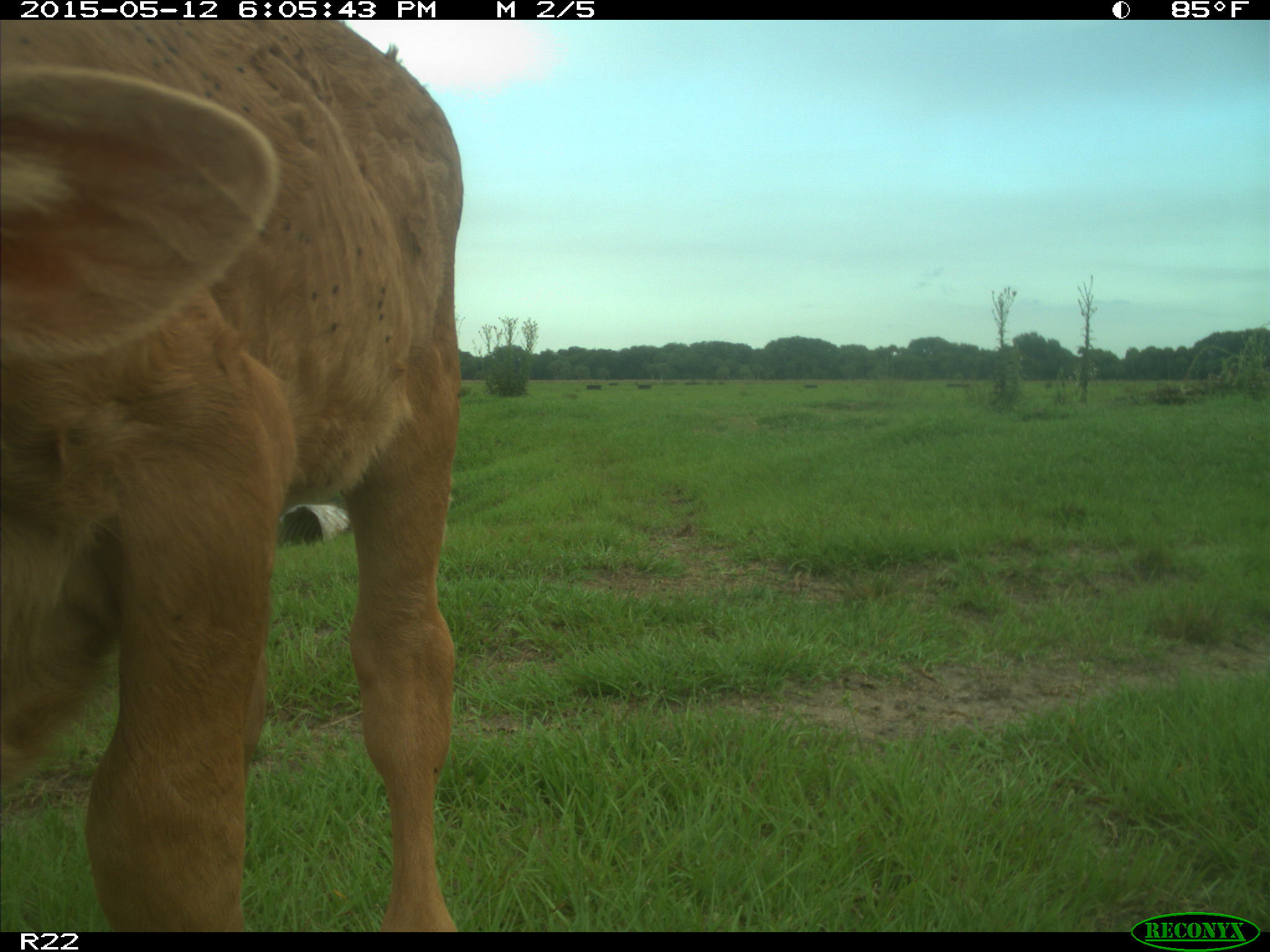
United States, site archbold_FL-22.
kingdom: Animalia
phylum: Chordata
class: Mammalia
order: Artiodactyla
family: Bovidae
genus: Bos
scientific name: Bos taurus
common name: domestic cow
Bos taurus (domestic cow).